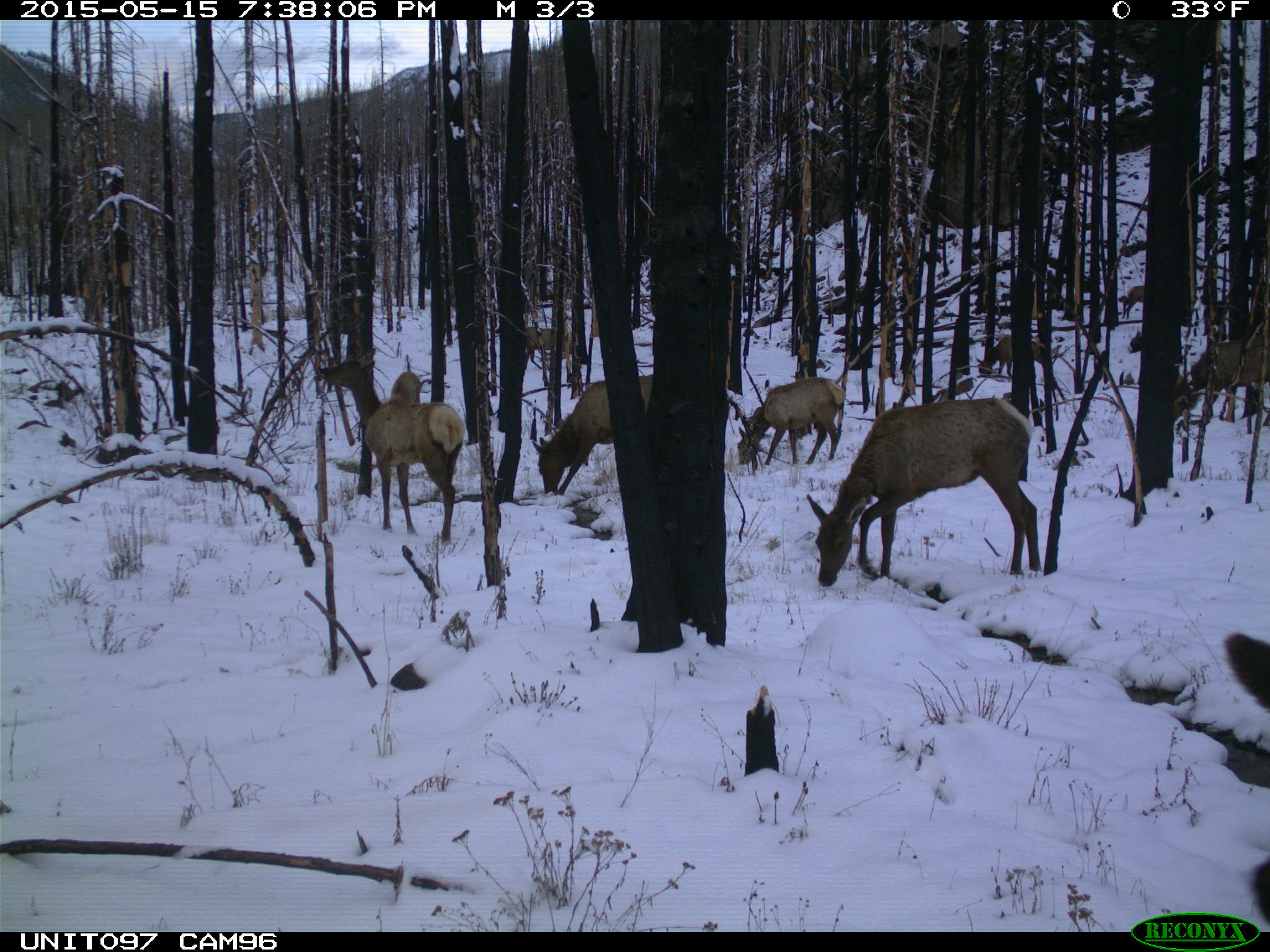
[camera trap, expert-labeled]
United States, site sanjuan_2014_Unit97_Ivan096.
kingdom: Animalia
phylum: Chordata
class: Mammalia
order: Artiodactyla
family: Cervidae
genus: Cervus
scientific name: Cervus elaphus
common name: red deer